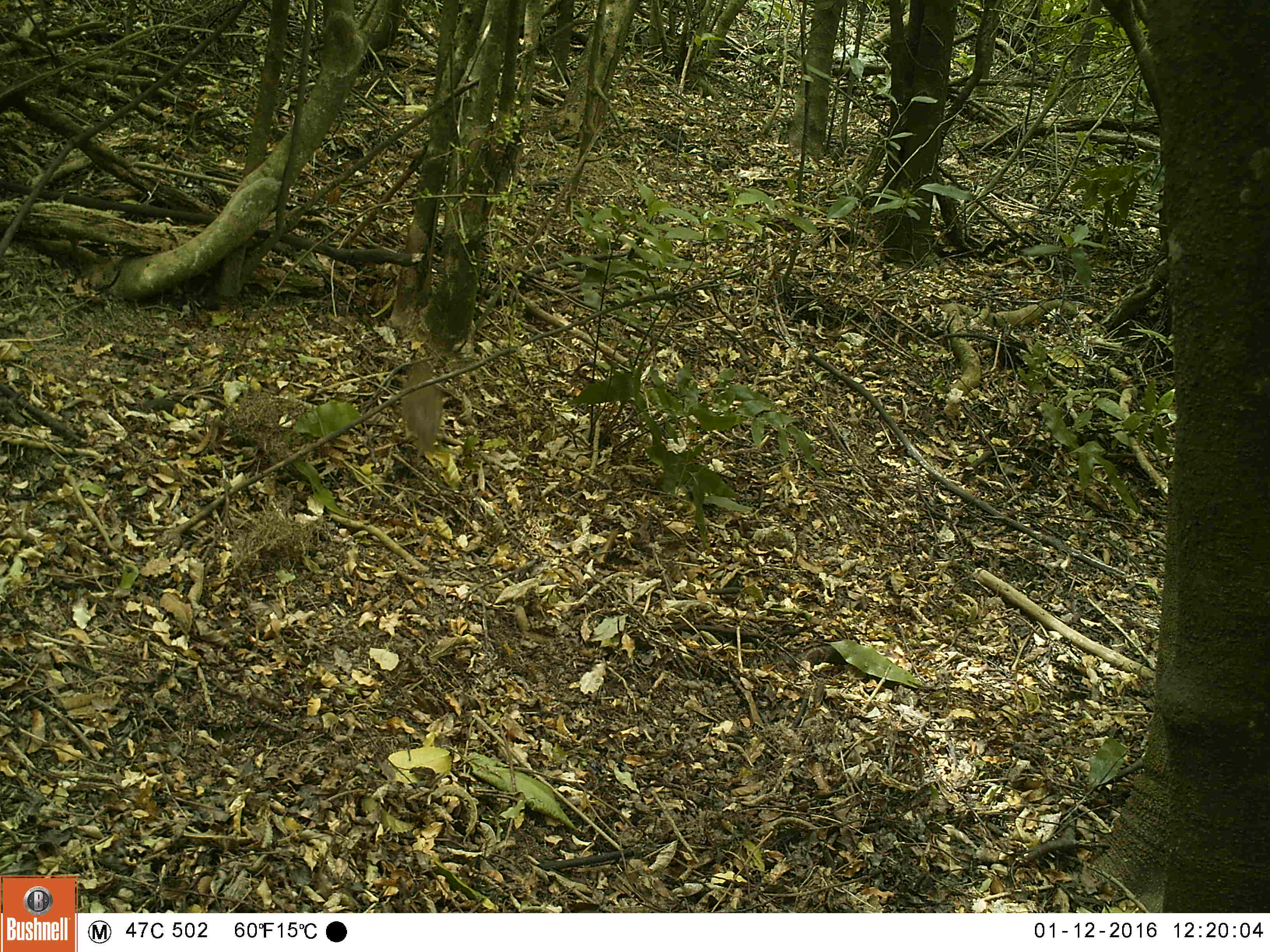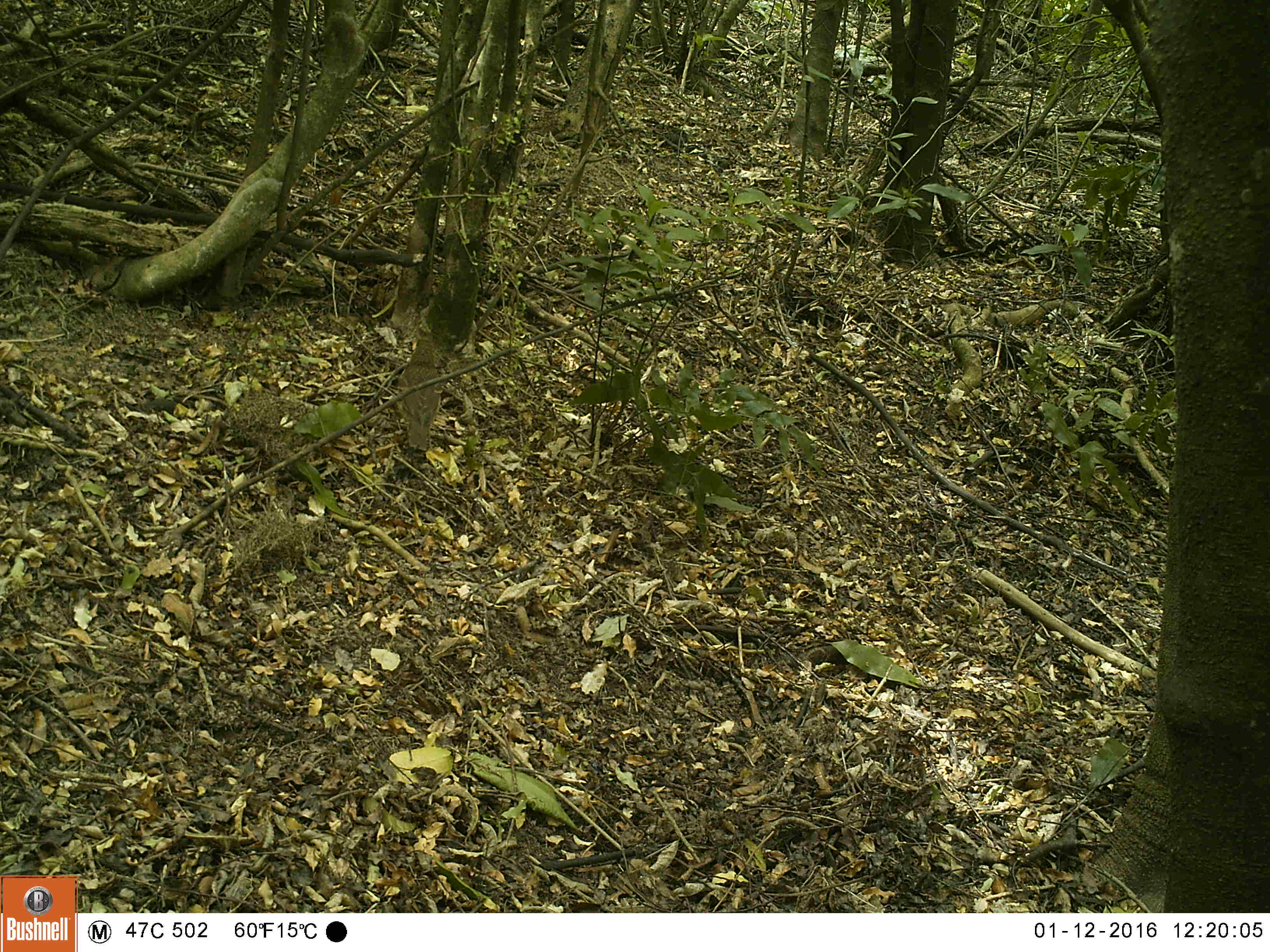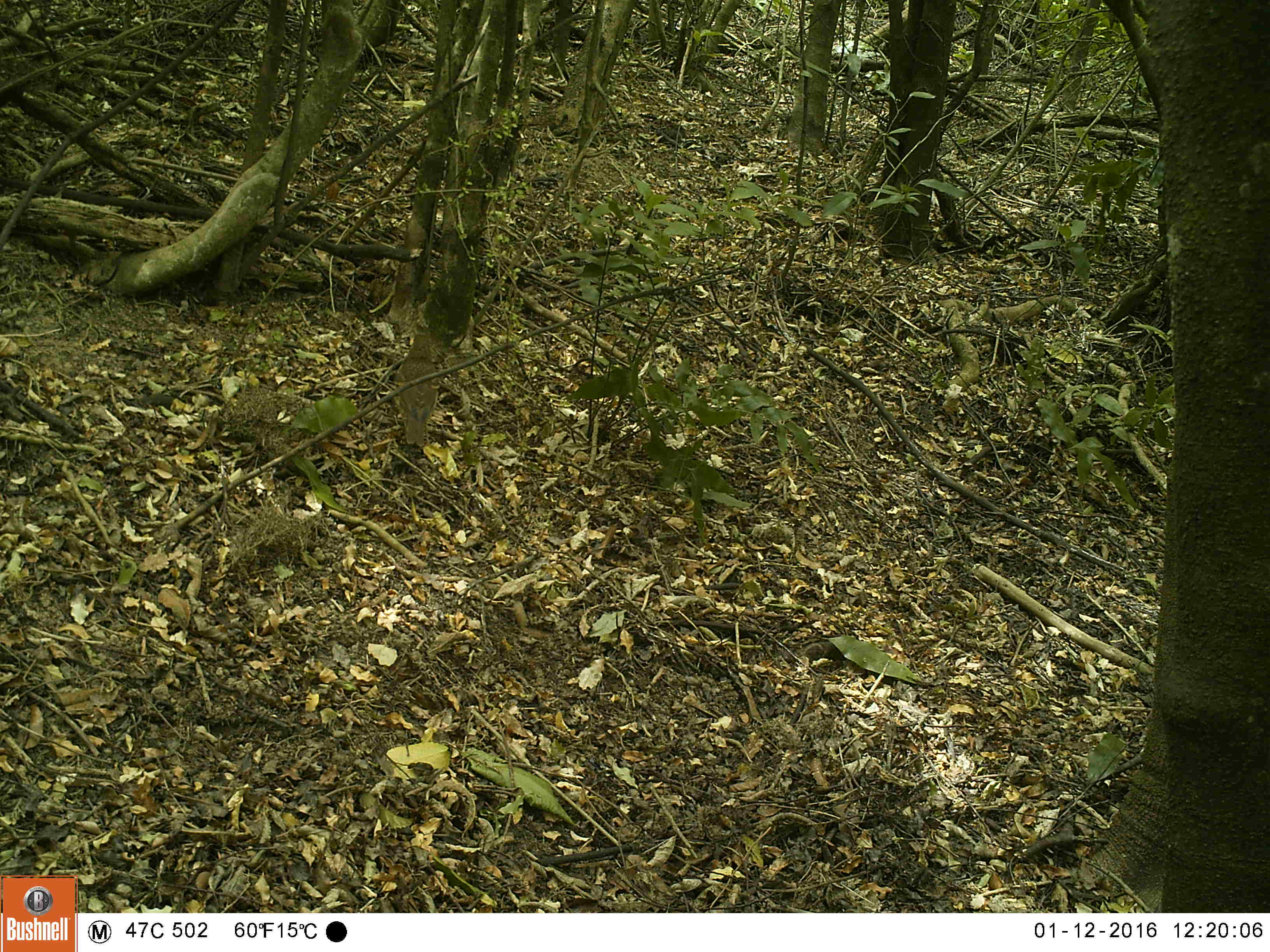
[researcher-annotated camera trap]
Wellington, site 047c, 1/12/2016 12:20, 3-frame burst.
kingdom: Animalia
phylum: Chordata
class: Aves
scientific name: Aves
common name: bird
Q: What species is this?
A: Bird (Aves).